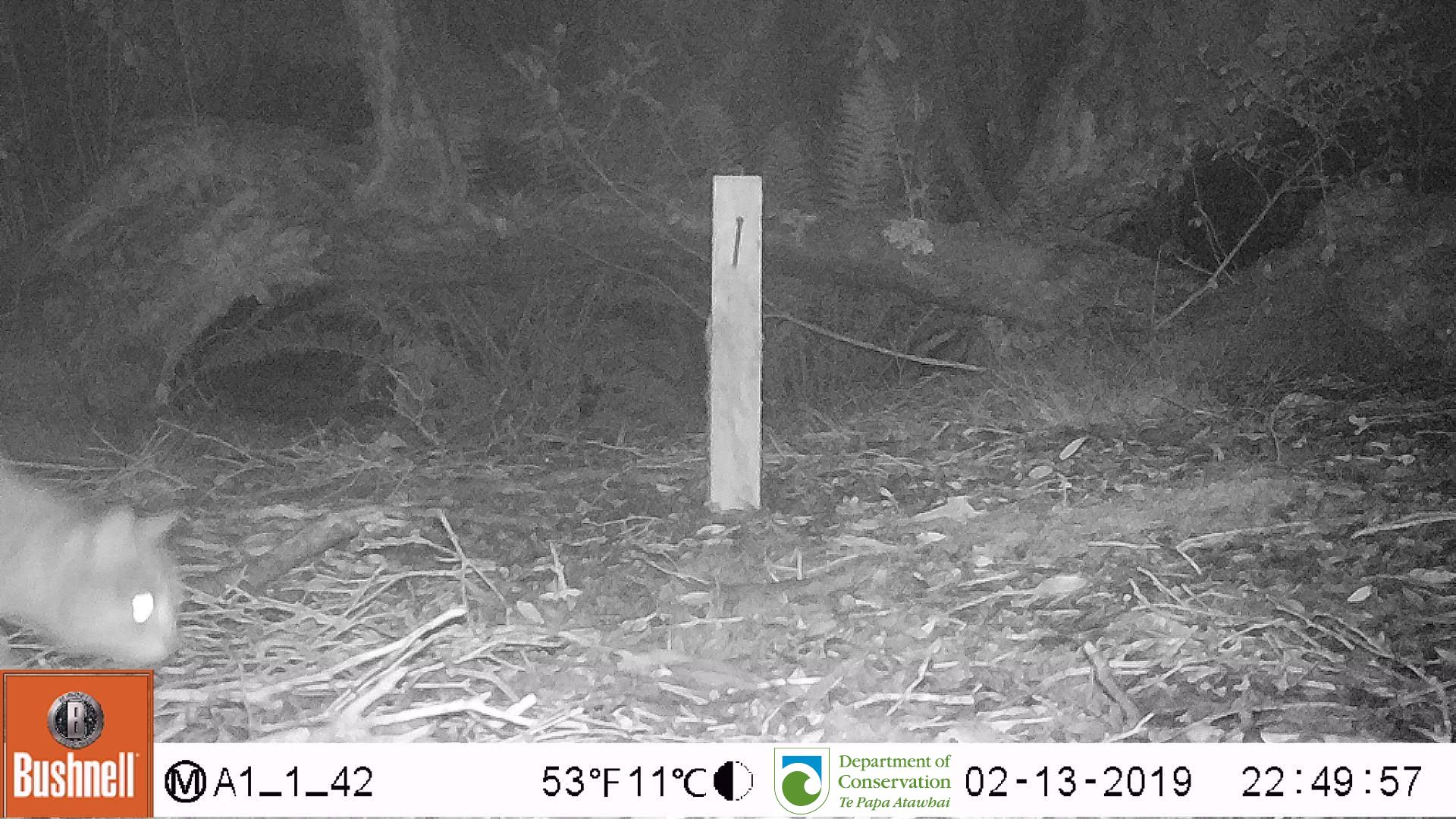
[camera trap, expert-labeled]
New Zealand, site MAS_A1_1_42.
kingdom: Animalia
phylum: Chordata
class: Mammalia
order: Carnivora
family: Felidae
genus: Felis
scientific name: Felis catus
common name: domestic cat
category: cat